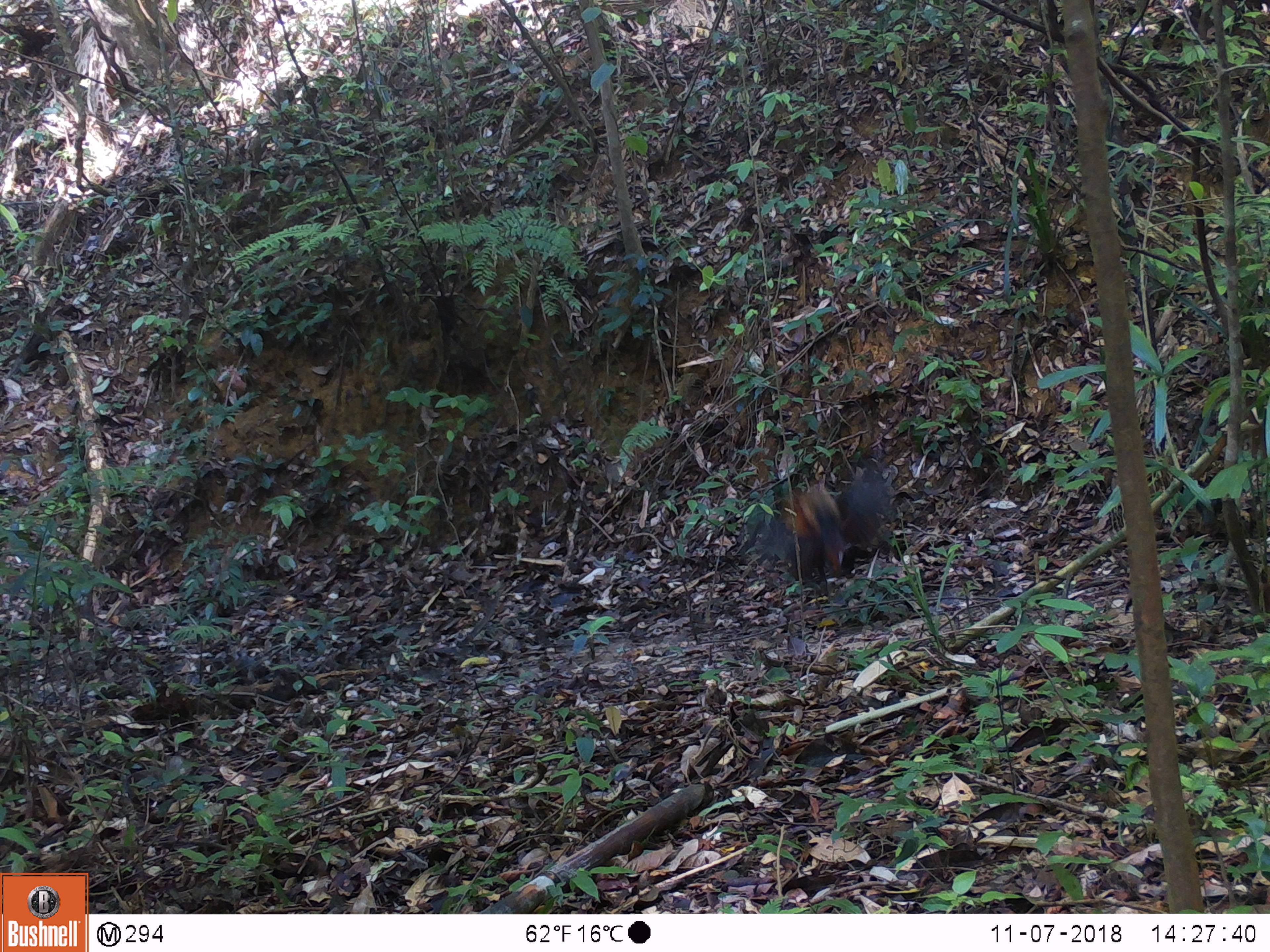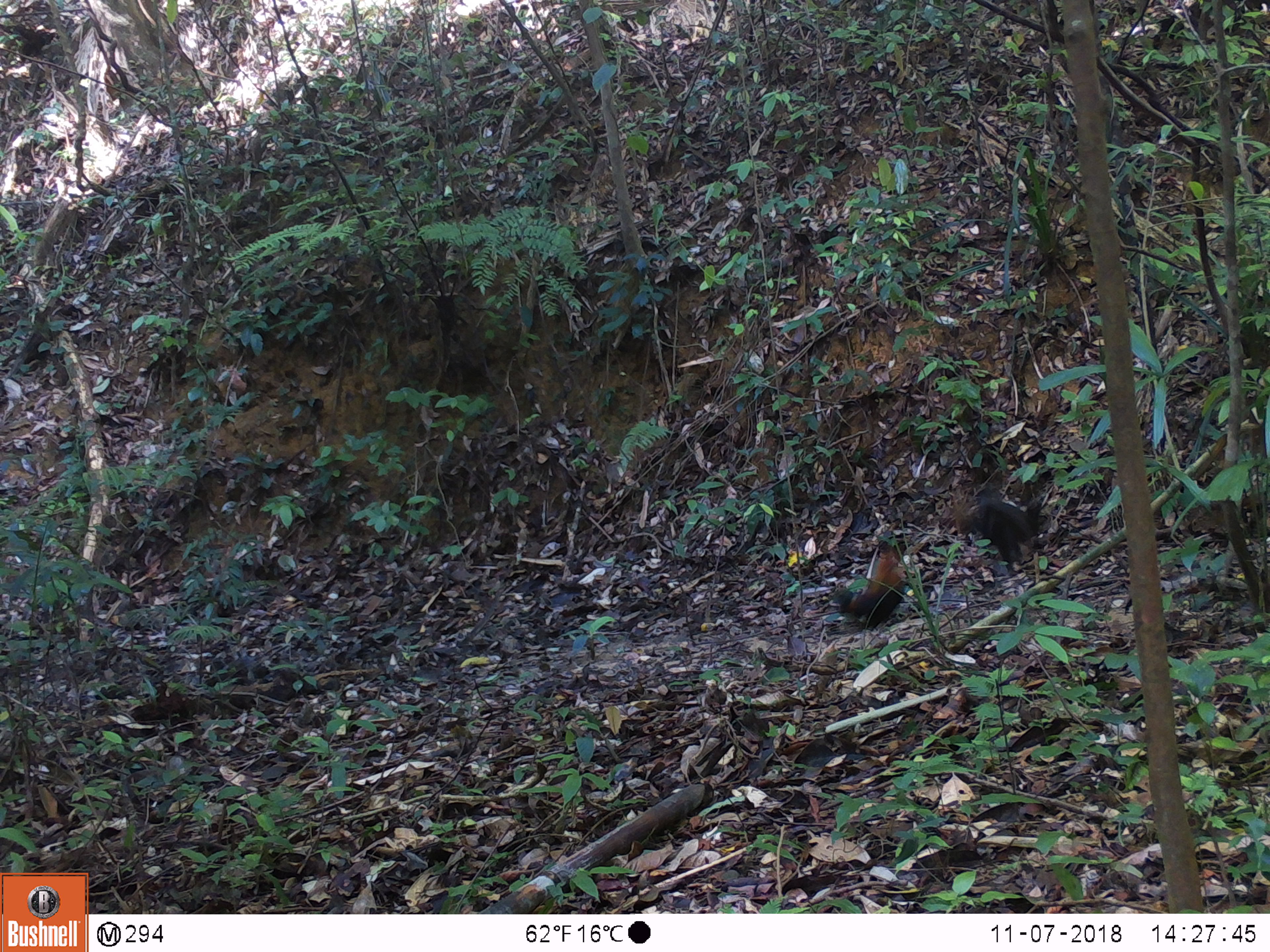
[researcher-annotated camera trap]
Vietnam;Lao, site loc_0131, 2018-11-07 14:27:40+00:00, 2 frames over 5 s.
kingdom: Animalia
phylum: Chordata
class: Aves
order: Galliformes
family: Phasianidae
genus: Gallus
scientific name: Gallus gallus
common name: red junglefowl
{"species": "red junglefowl (Gallus gallus)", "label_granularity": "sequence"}